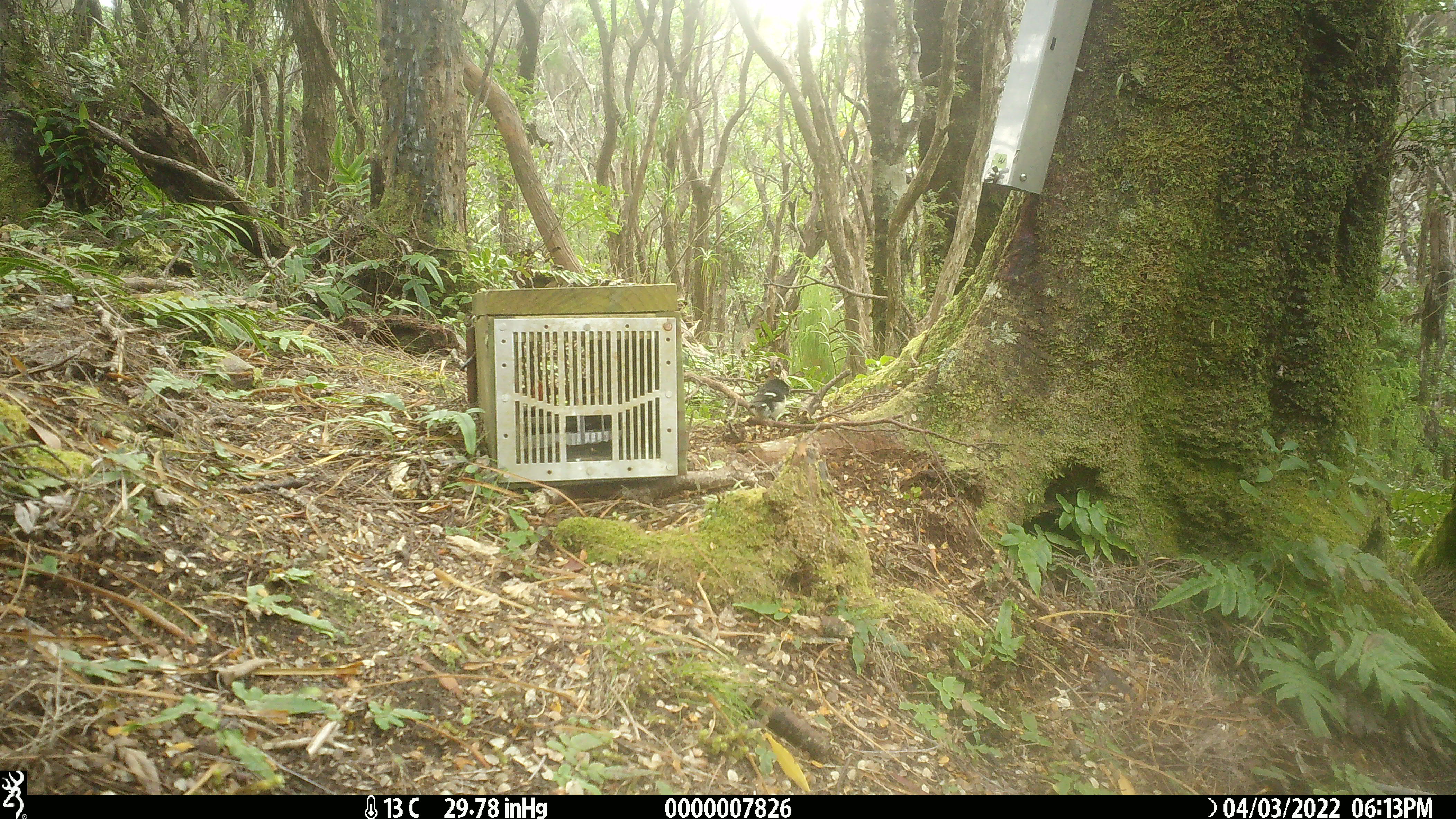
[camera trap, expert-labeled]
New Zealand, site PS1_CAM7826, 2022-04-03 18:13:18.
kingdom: Animalia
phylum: Chordata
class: Aves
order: Passeriformes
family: Petroicidae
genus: Petroica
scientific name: Petroica macrocephala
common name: tomtit